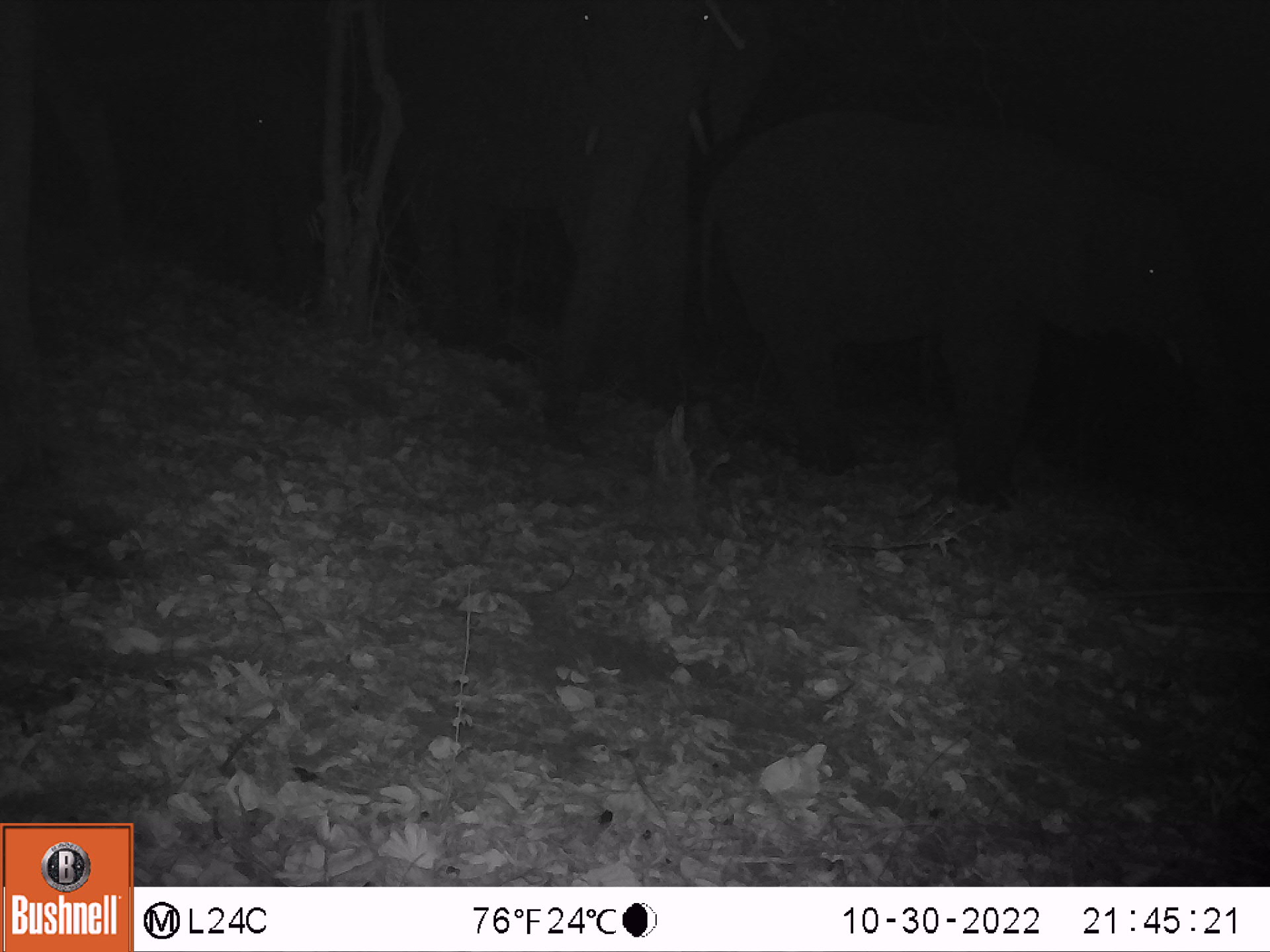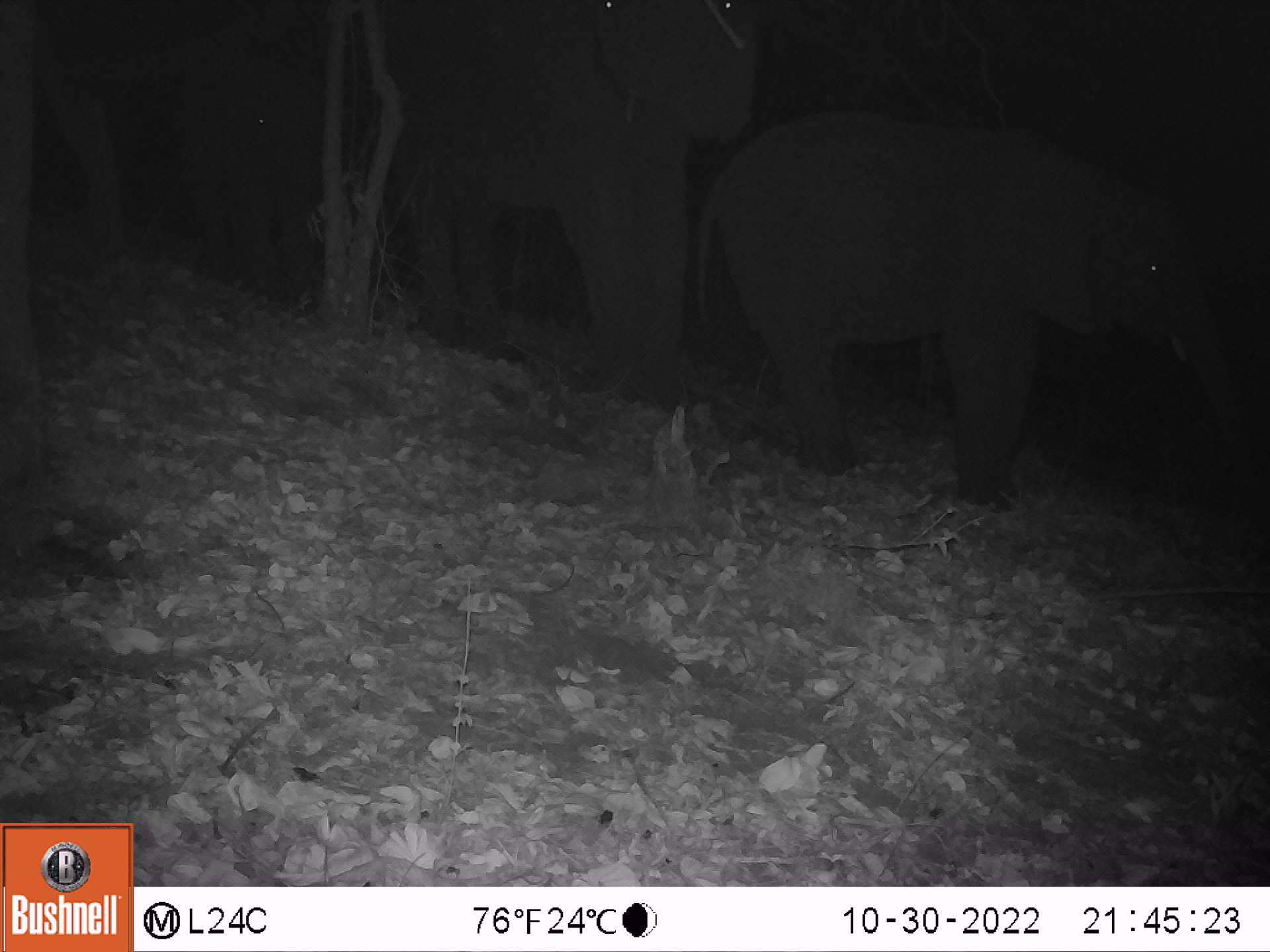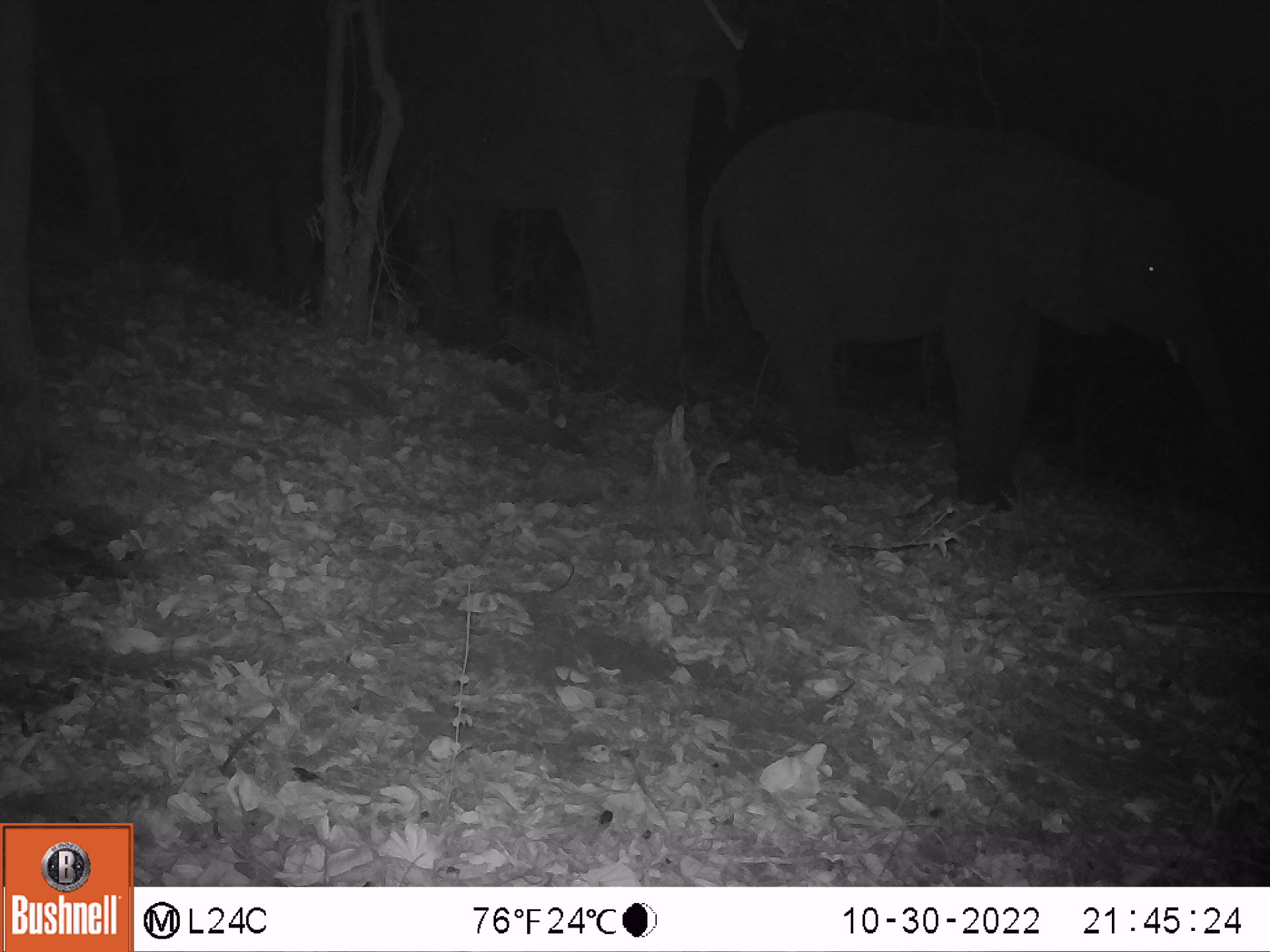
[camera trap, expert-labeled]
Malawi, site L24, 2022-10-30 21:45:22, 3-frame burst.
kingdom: Animalia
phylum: Chordata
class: Mammalia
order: Proboscidea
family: Elephantidae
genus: Loxodonta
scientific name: Loxodonta africana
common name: african savanna elephant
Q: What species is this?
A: African savanna elephant (Loxodonta africana).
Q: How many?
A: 4.